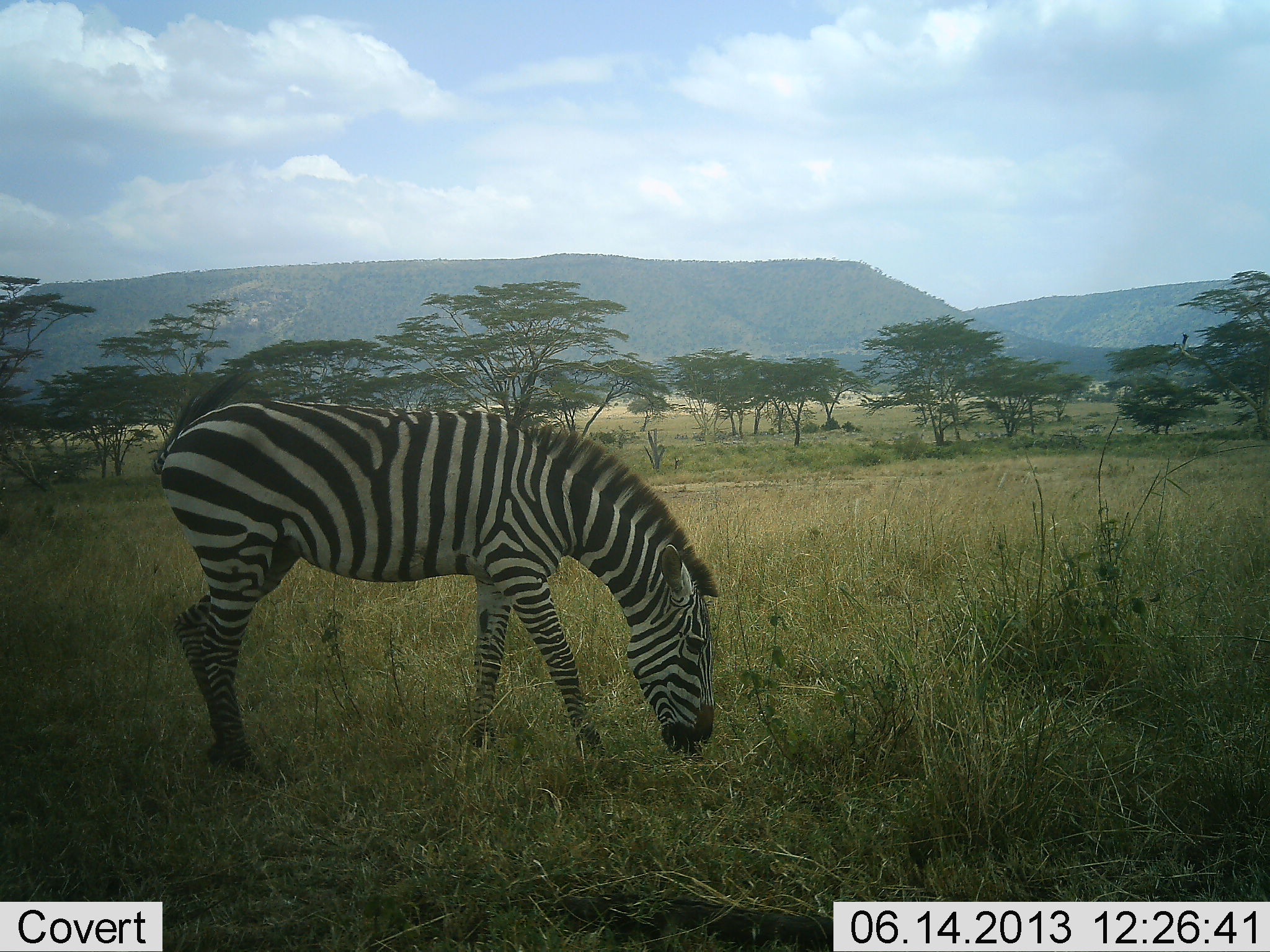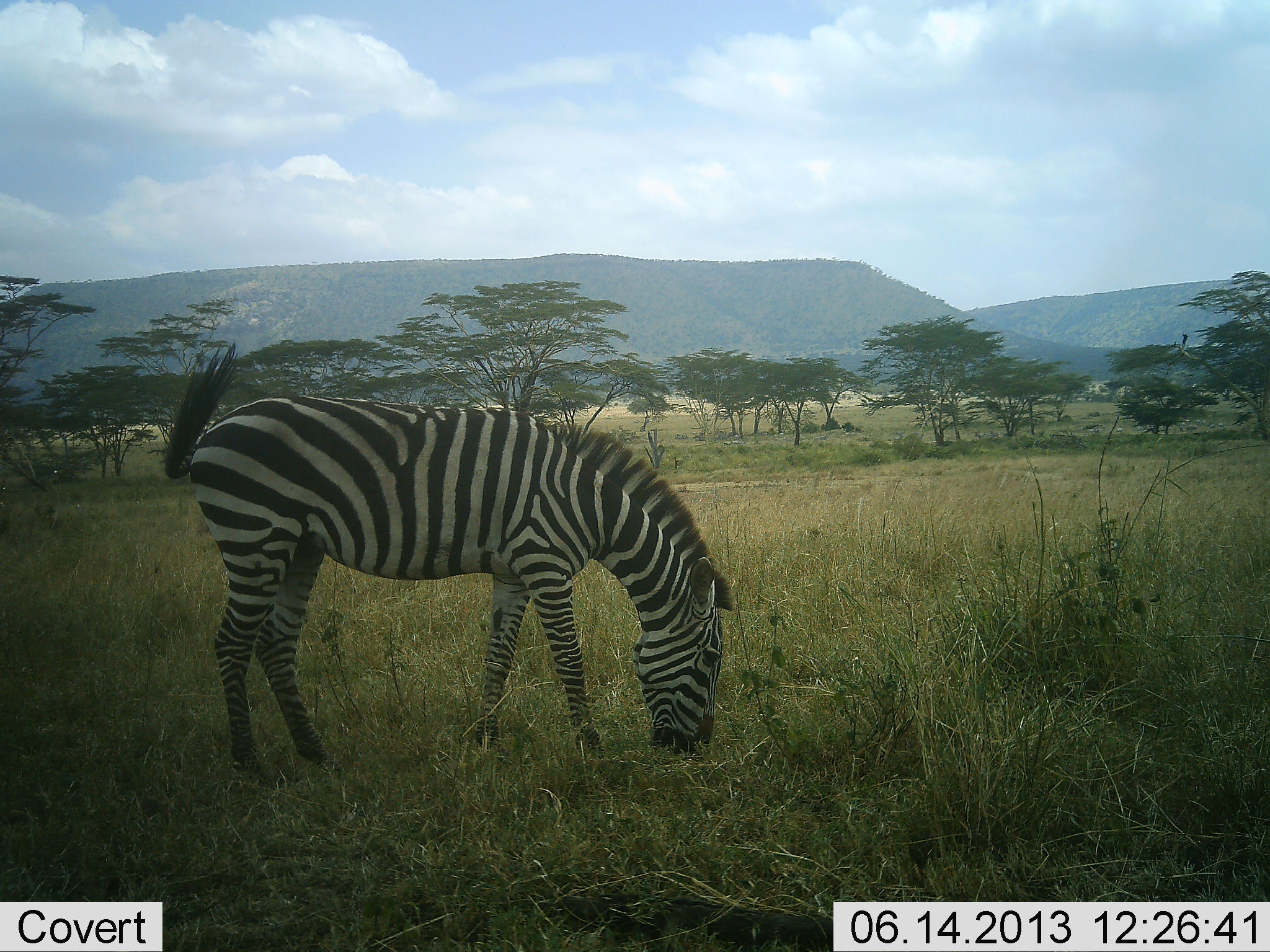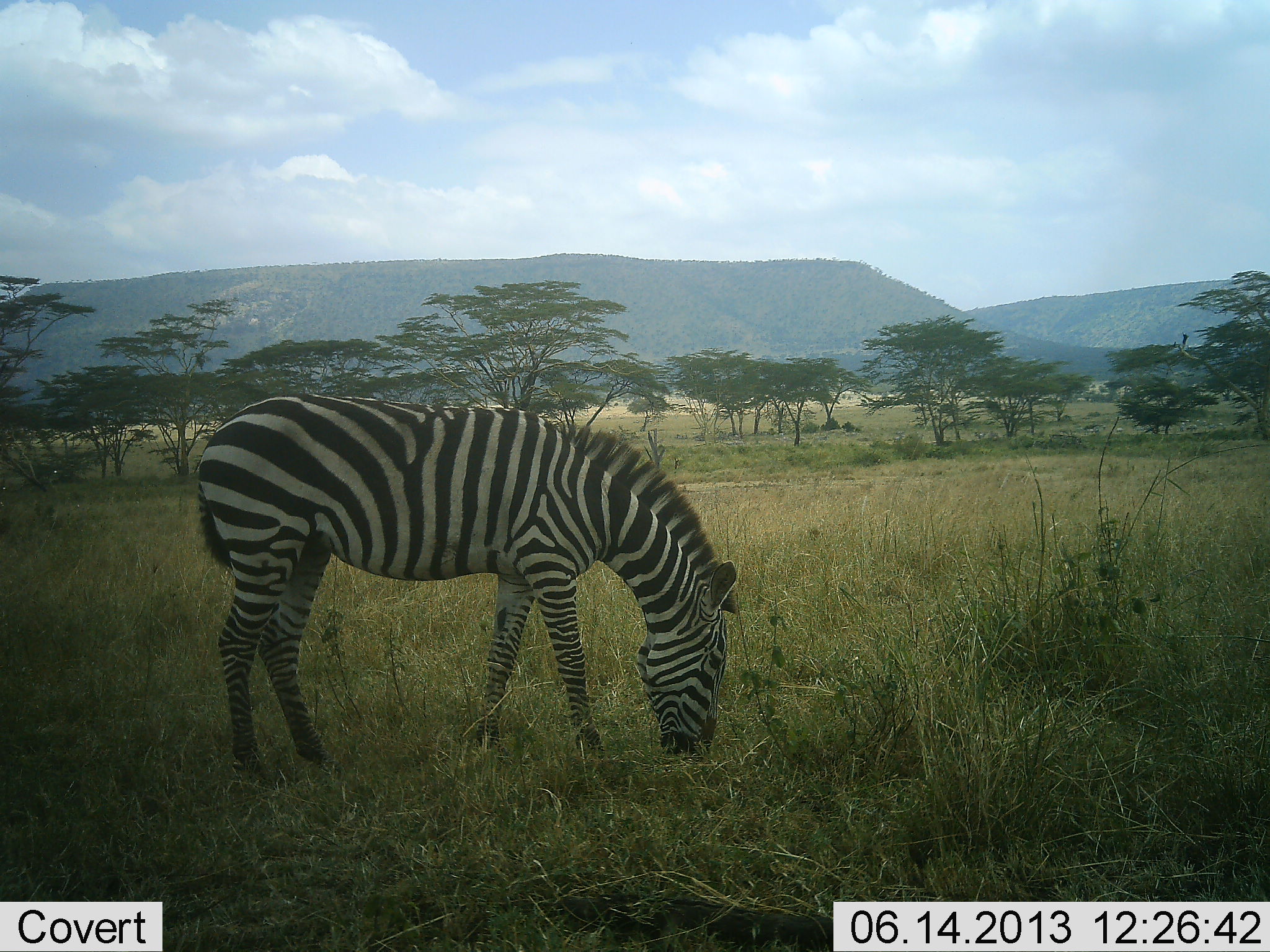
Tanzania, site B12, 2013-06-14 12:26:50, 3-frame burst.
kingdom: Animalia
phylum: Chordata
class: Mammalia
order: Perissodactyla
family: Equidae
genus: Equus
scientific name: Equus quagga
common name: plains zebra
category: zebra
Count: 1.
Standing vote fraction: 10%.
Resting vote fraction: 0%.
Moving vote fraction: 0%.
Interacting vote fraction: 0%.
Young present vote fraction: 0%.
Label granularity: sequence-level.